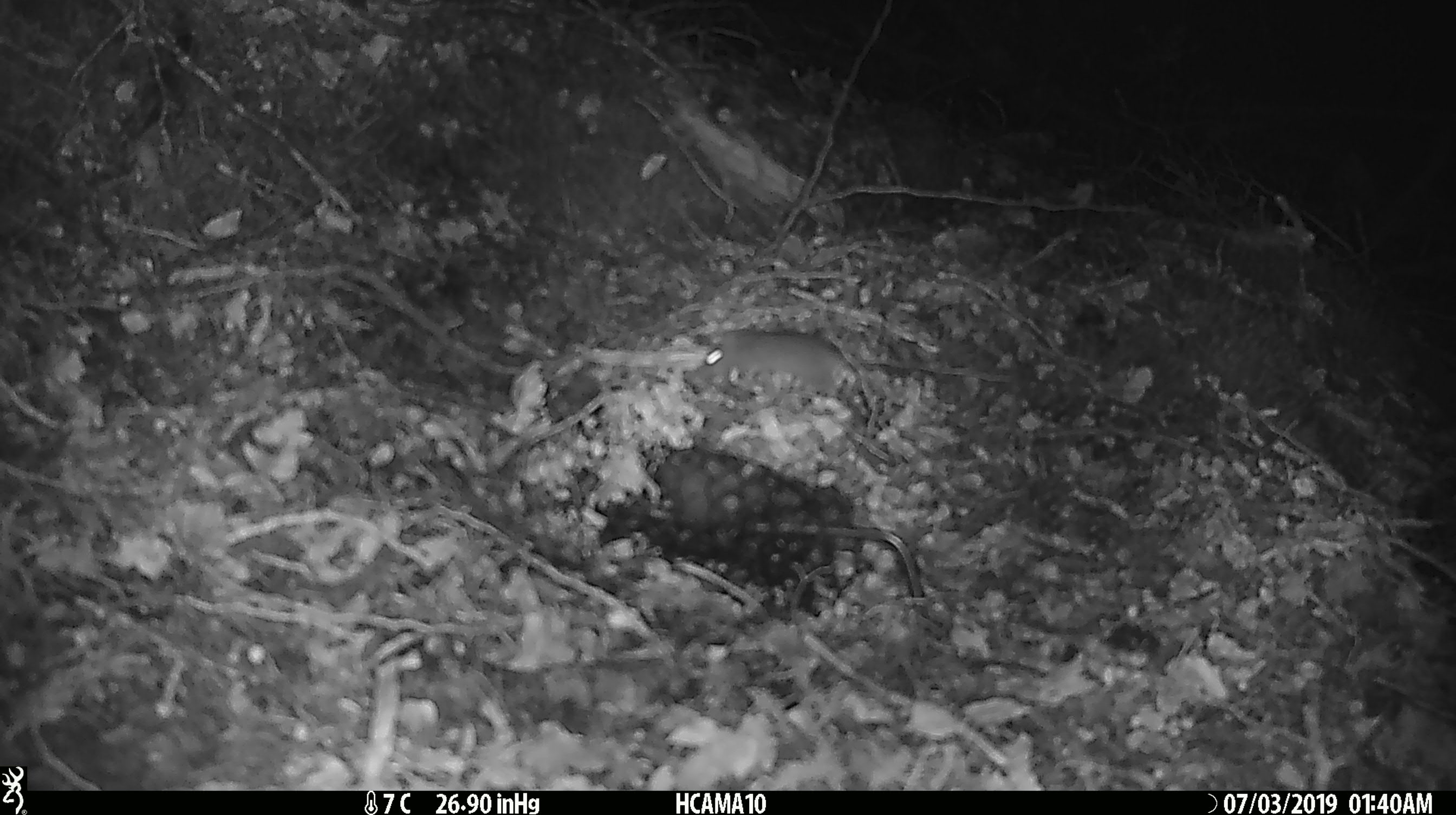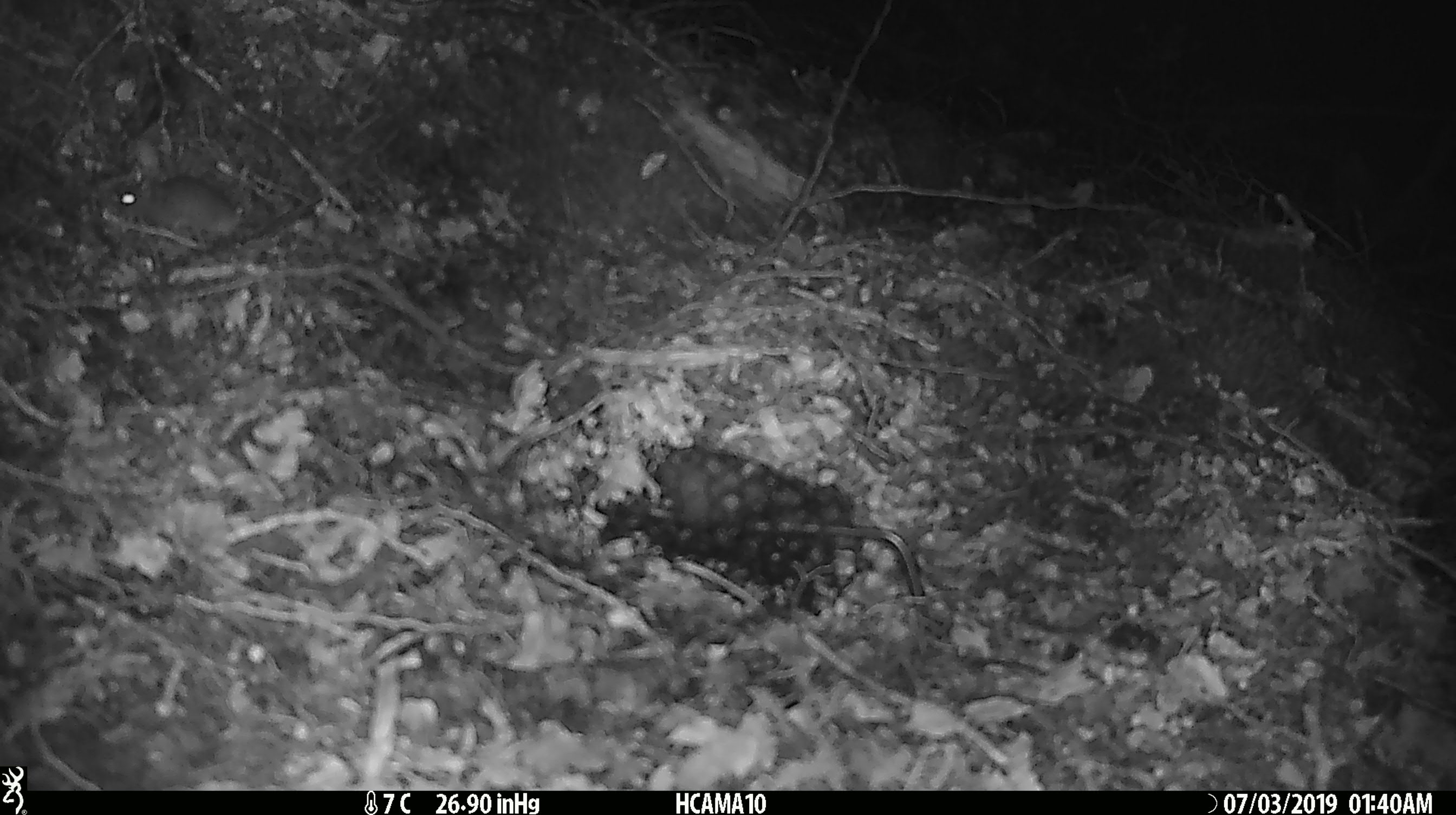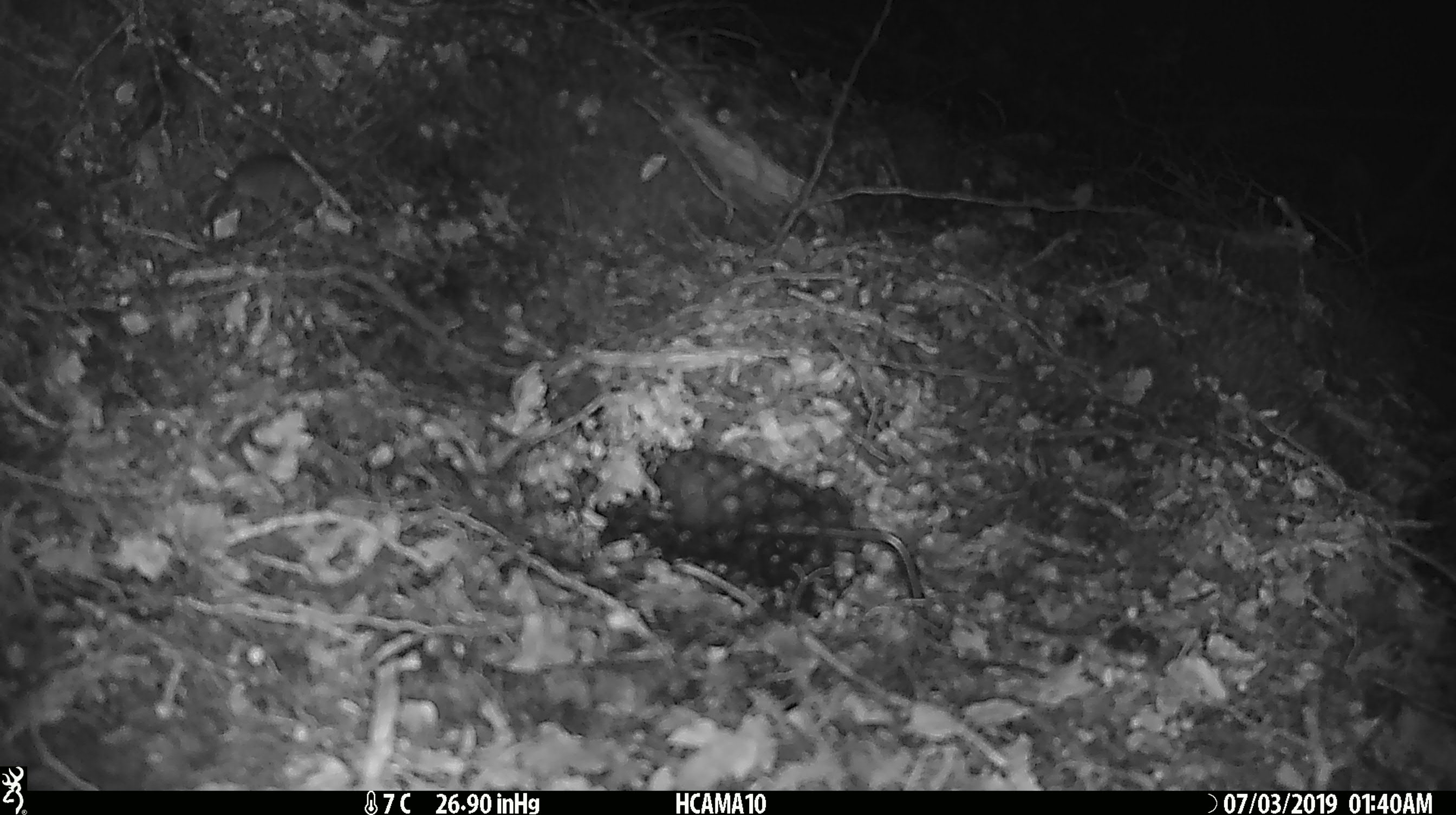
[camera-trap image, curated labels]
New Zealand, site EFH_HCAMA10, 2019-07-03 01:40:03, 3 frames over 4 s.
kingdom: Animalia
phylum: Chordata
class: Mammalia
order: Rodentia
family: Muridae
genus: Mus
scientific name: Mus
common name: mouse